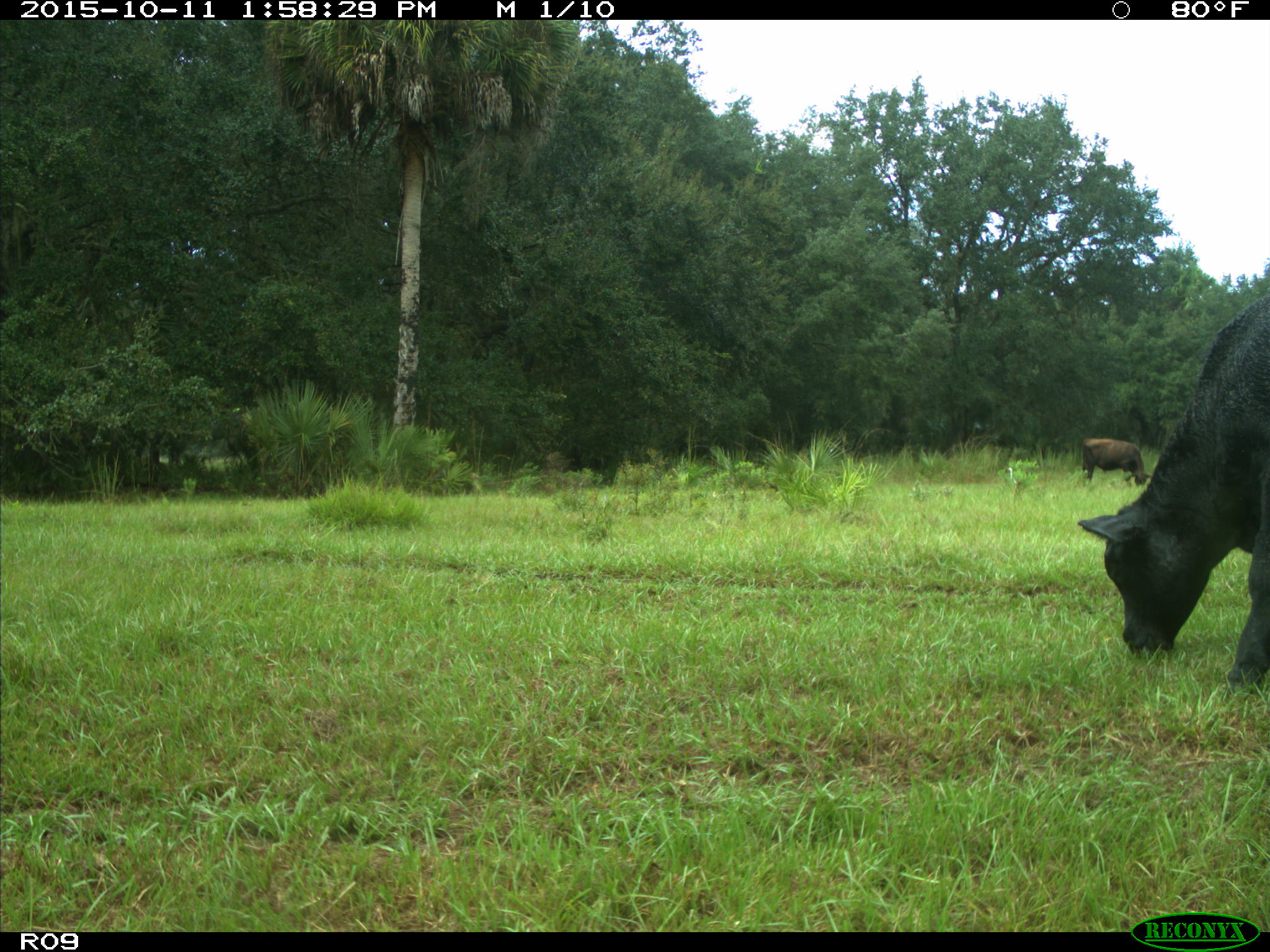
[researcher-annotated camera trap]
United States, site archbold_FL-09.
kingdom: Animalia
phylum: Chordata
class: Mammalia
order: Artiodactyla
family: Bovidae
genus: Bos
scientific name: Bos taurus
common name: domestic cow